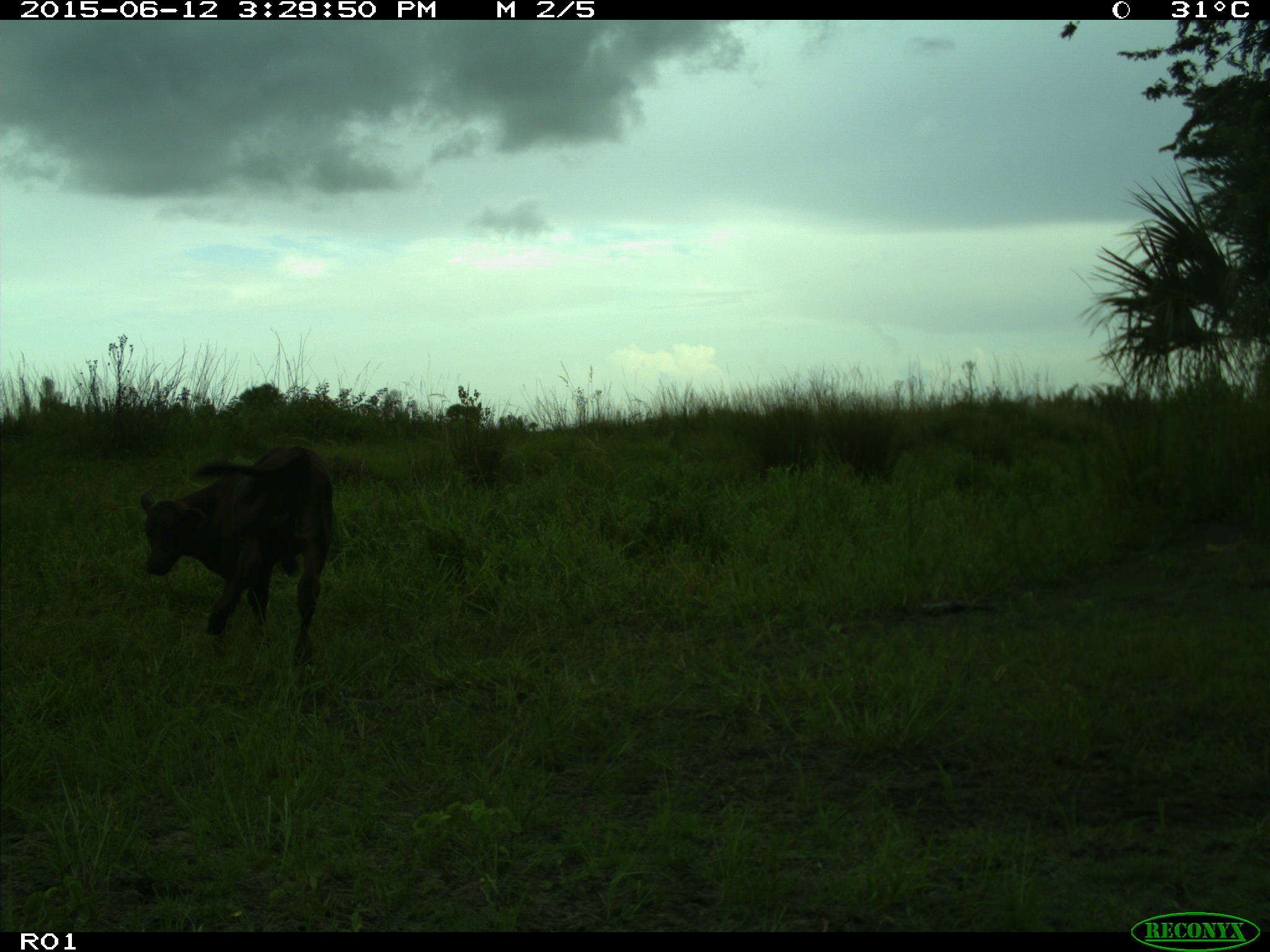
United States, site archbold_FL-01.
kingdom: Animalia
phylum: Chordata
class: Mammalia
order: Artiodactyla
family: Bovidae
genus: Bos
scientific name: Bos taurus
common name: domestic cow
Bos taurus (domestic cow).